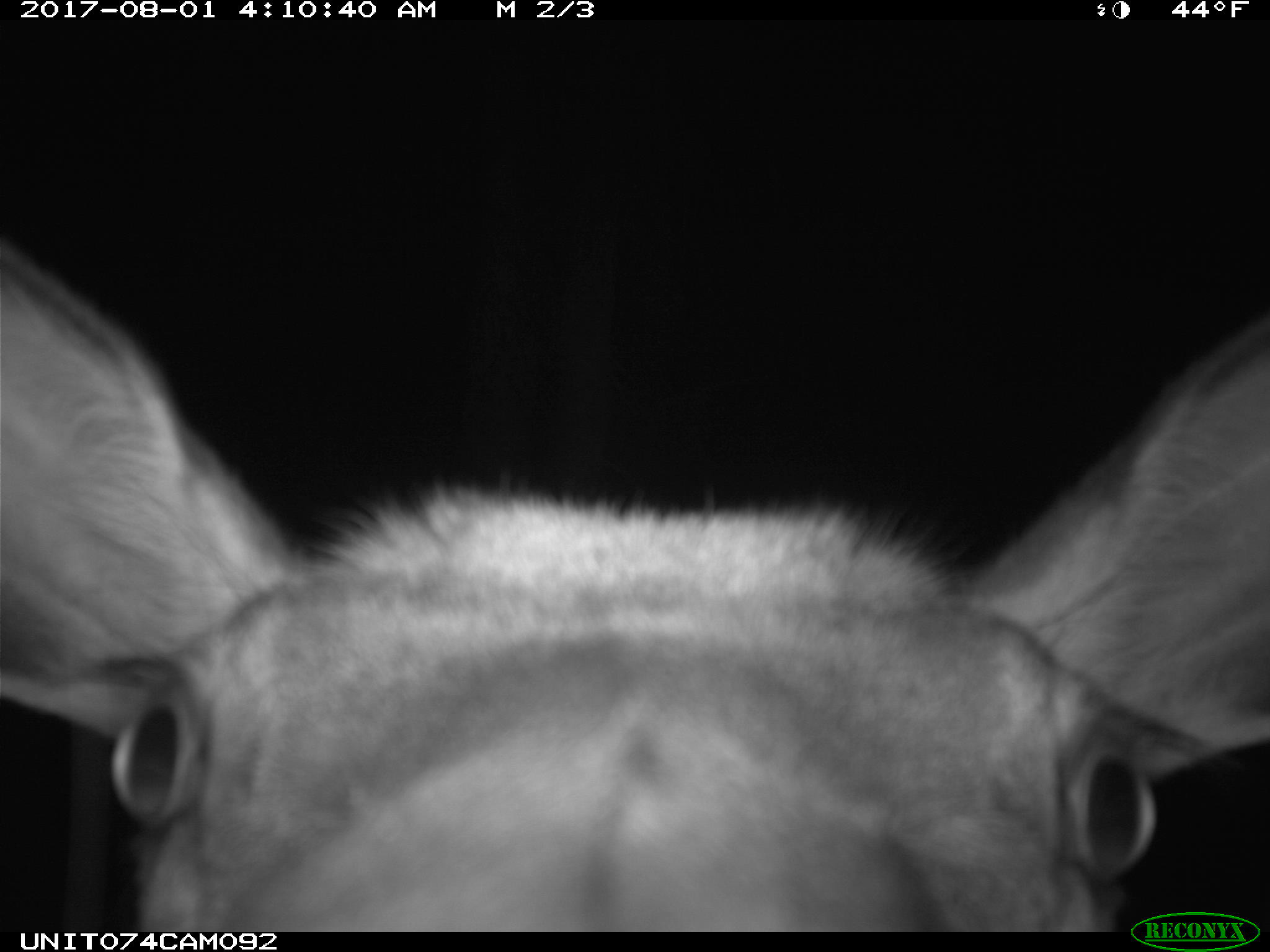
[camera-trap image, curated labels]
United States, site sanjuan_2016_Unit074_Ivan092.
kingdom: Animalia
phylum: Chordata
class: Mammalia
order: Artiodactyla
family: Cervidae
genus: Cervus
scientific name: Cervus elaphus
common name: red deer